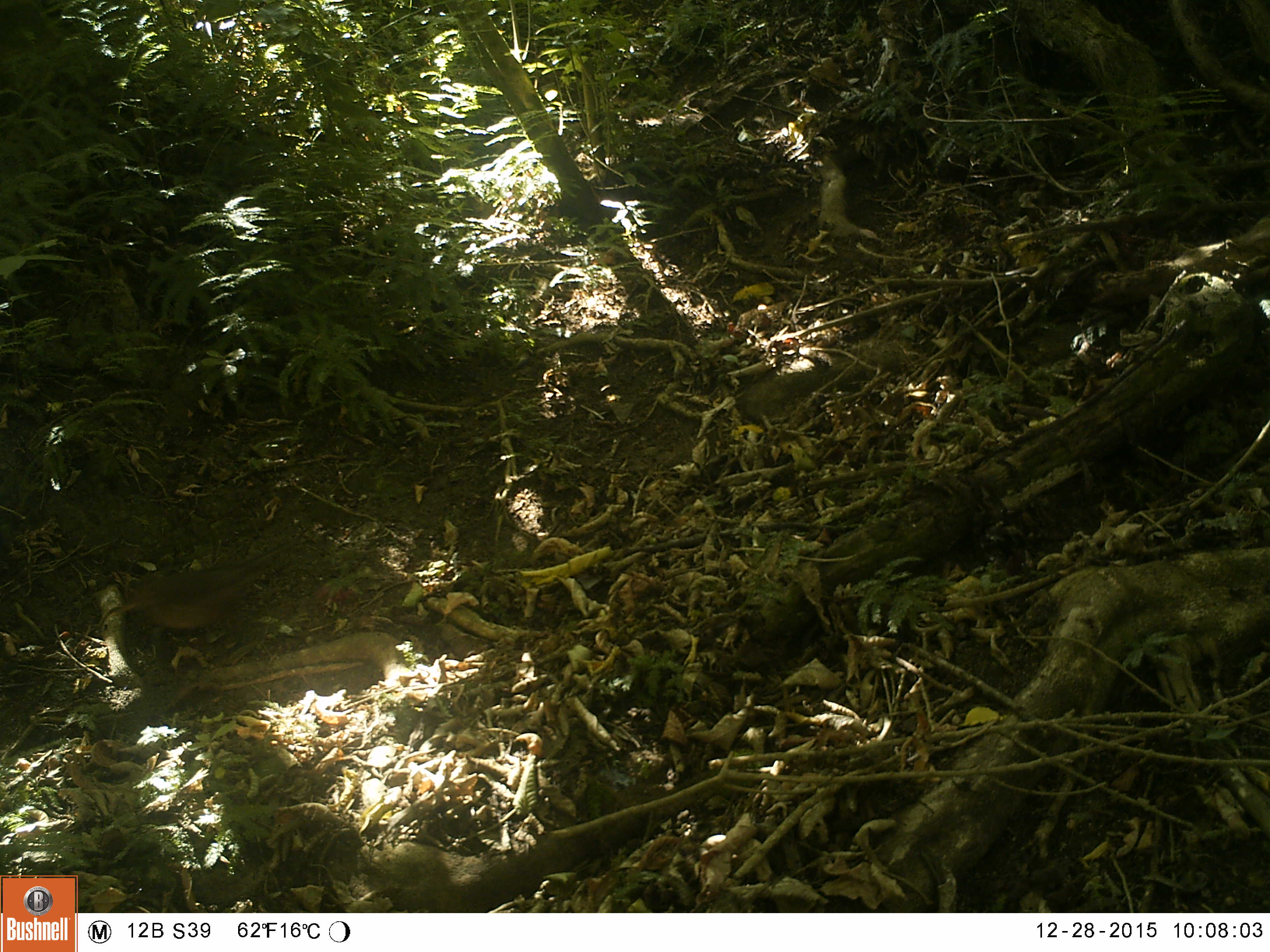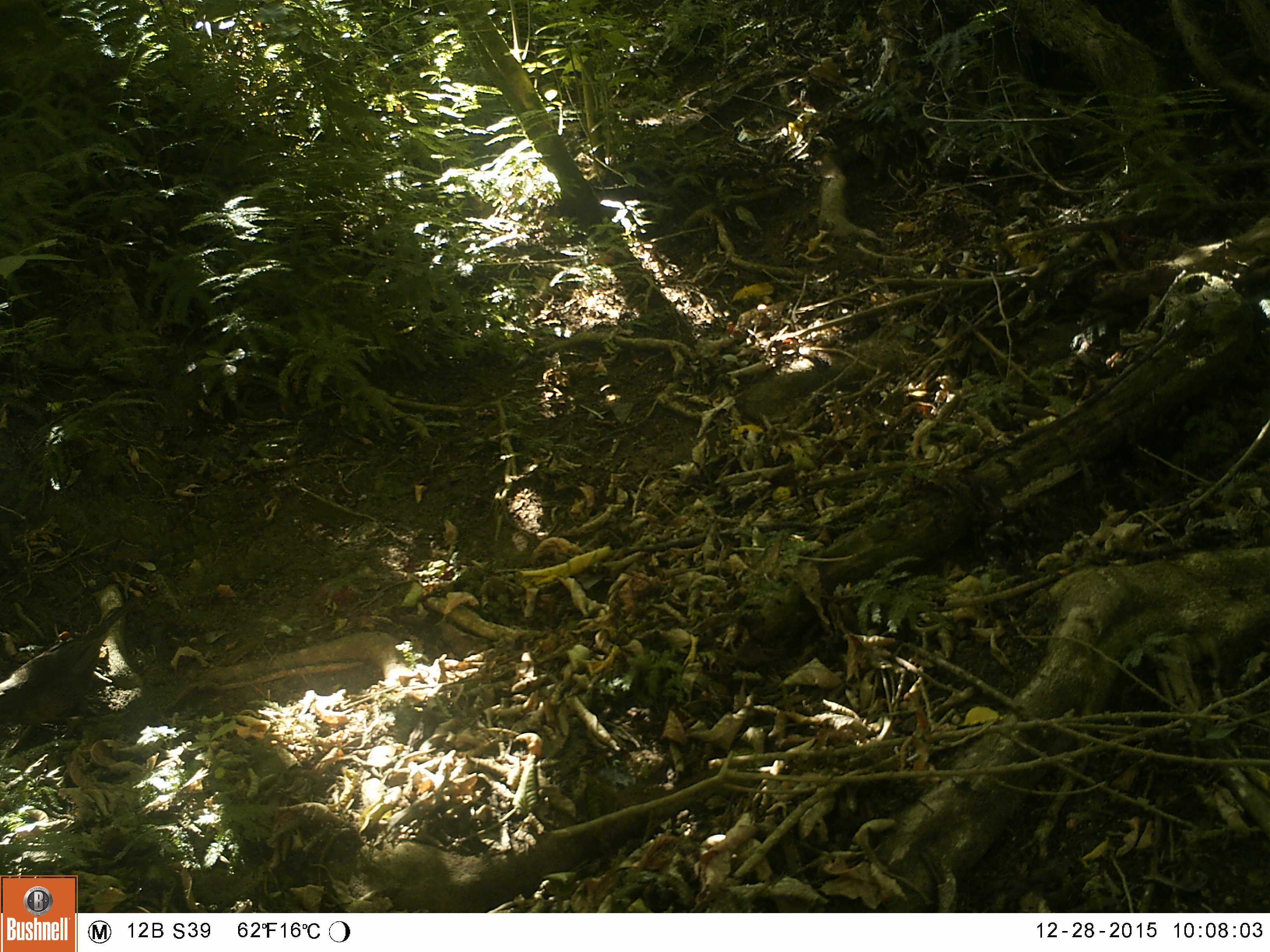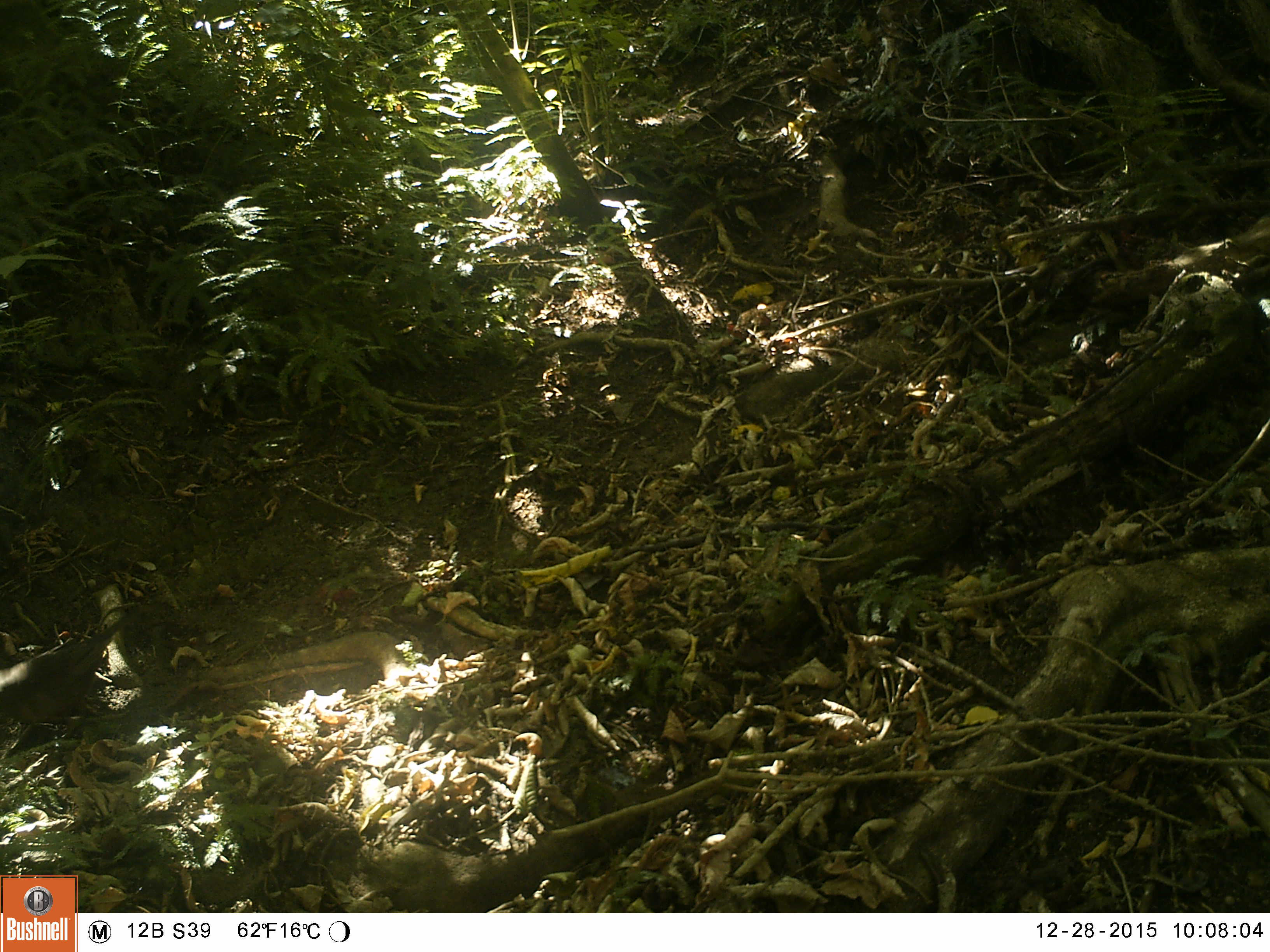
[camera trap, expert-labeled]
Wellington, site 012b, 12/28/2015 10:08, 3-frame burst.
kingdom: Animalia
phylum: Chordata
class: Aves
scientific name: Aves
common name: bird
Bird (Aves).